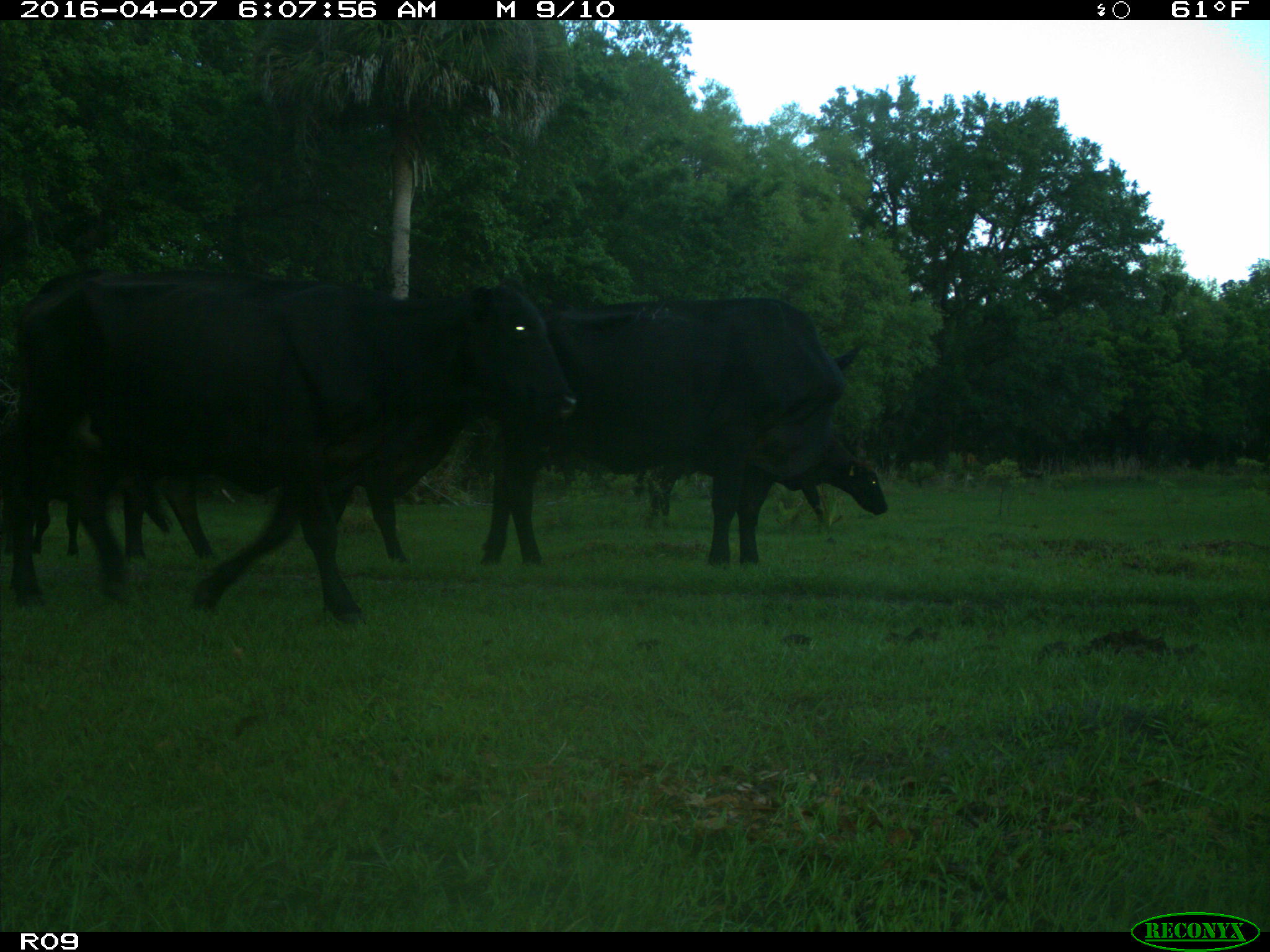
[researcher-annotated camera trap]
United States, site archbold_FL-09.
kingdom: Animalia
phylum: Chordata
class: Mammalia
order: Artiodactyla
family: Bovidae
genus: Bos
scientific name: Bos taurus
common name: domestic cow